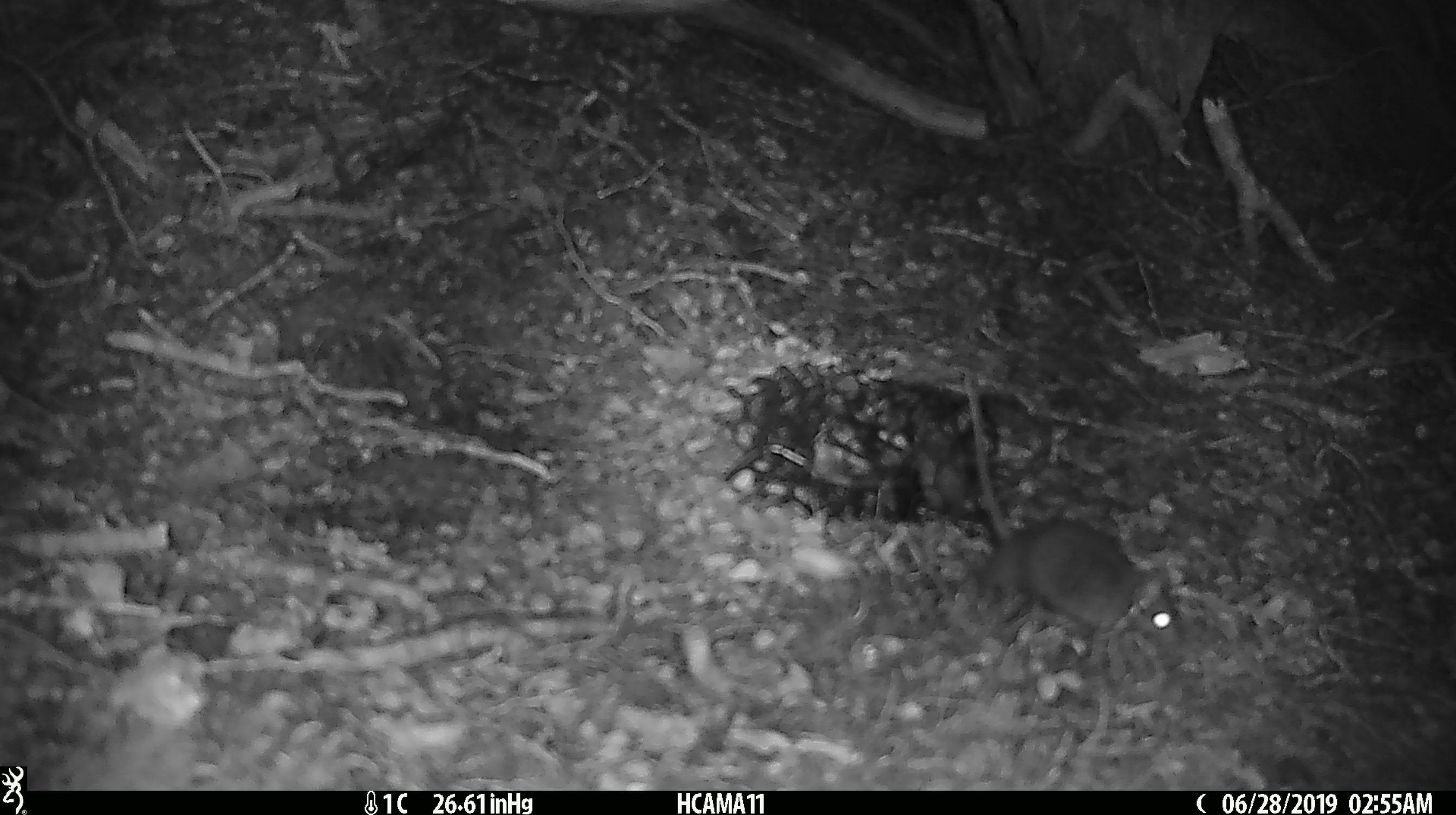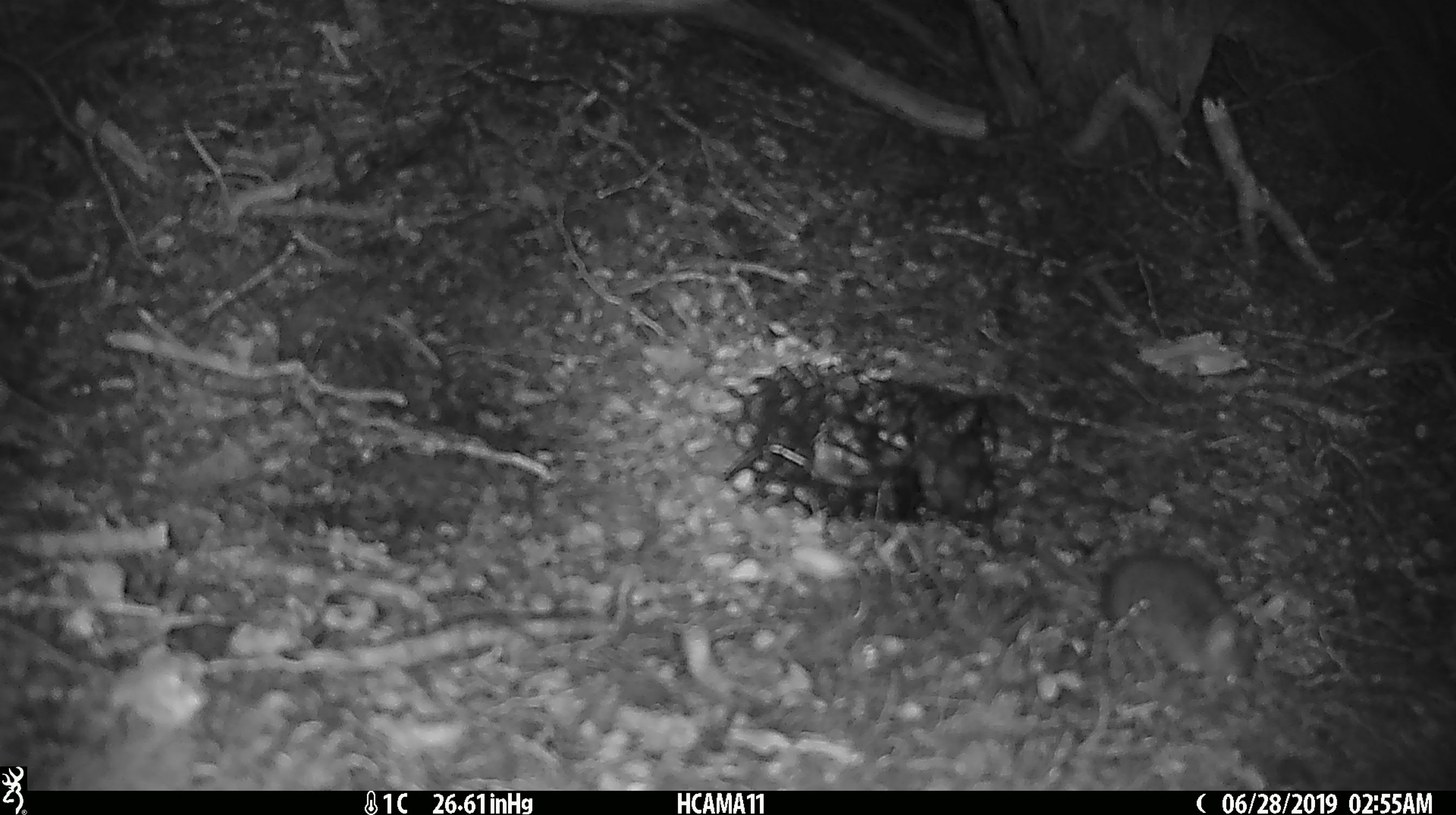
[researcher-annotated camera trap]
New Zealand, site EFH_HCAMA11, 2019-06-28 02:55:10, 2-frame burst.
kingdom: Animalia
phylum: Chordata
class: Mammalia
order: Rodentia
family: Muridae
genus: Mus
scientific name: Mus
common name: mouse